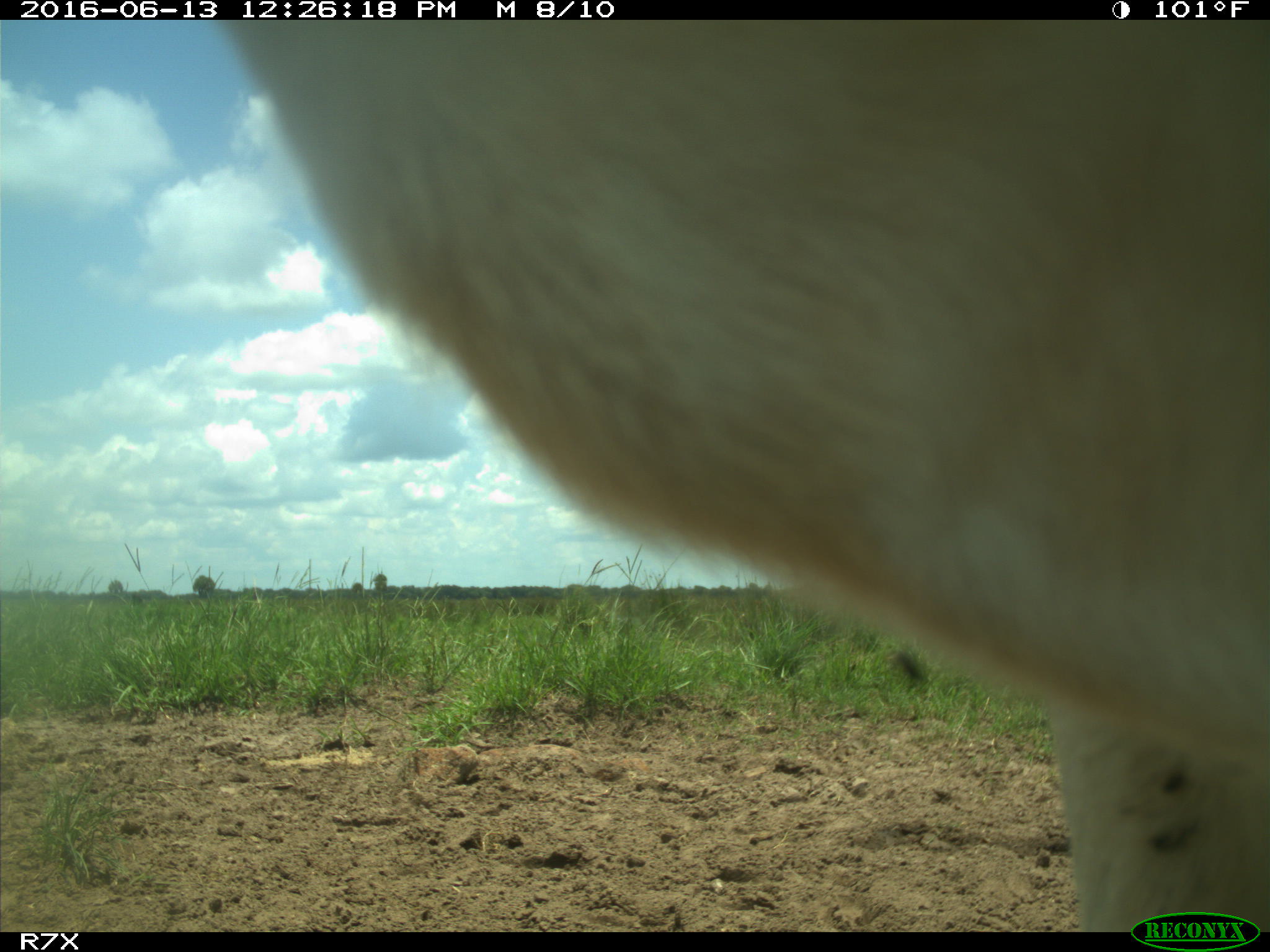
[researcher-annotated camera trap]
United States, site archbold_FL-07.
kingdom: Animalia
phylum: Chordata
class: Mammalia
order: Artiodactyla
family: Bovidae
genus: Bos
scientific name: Bos taurus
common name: domestic cow